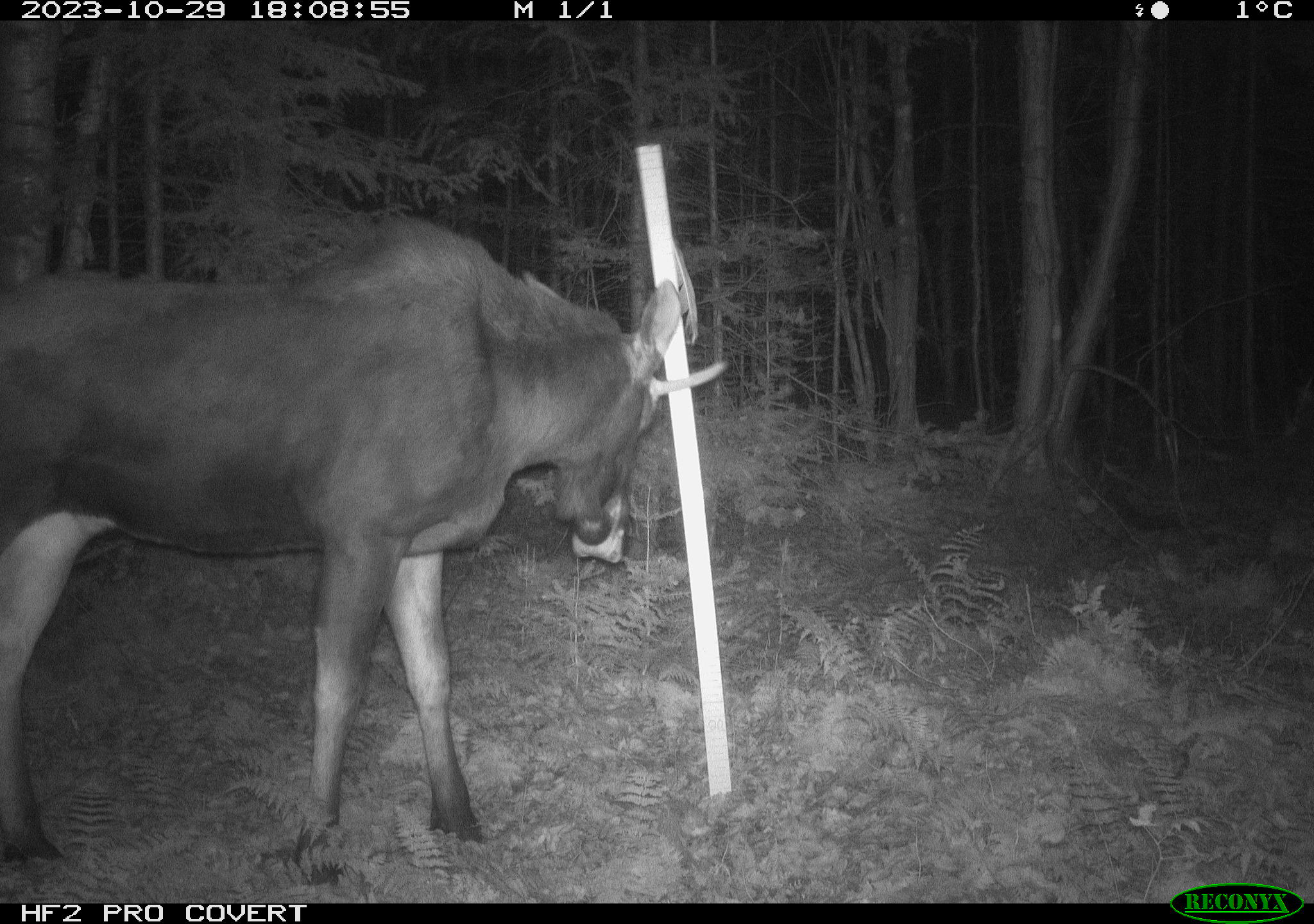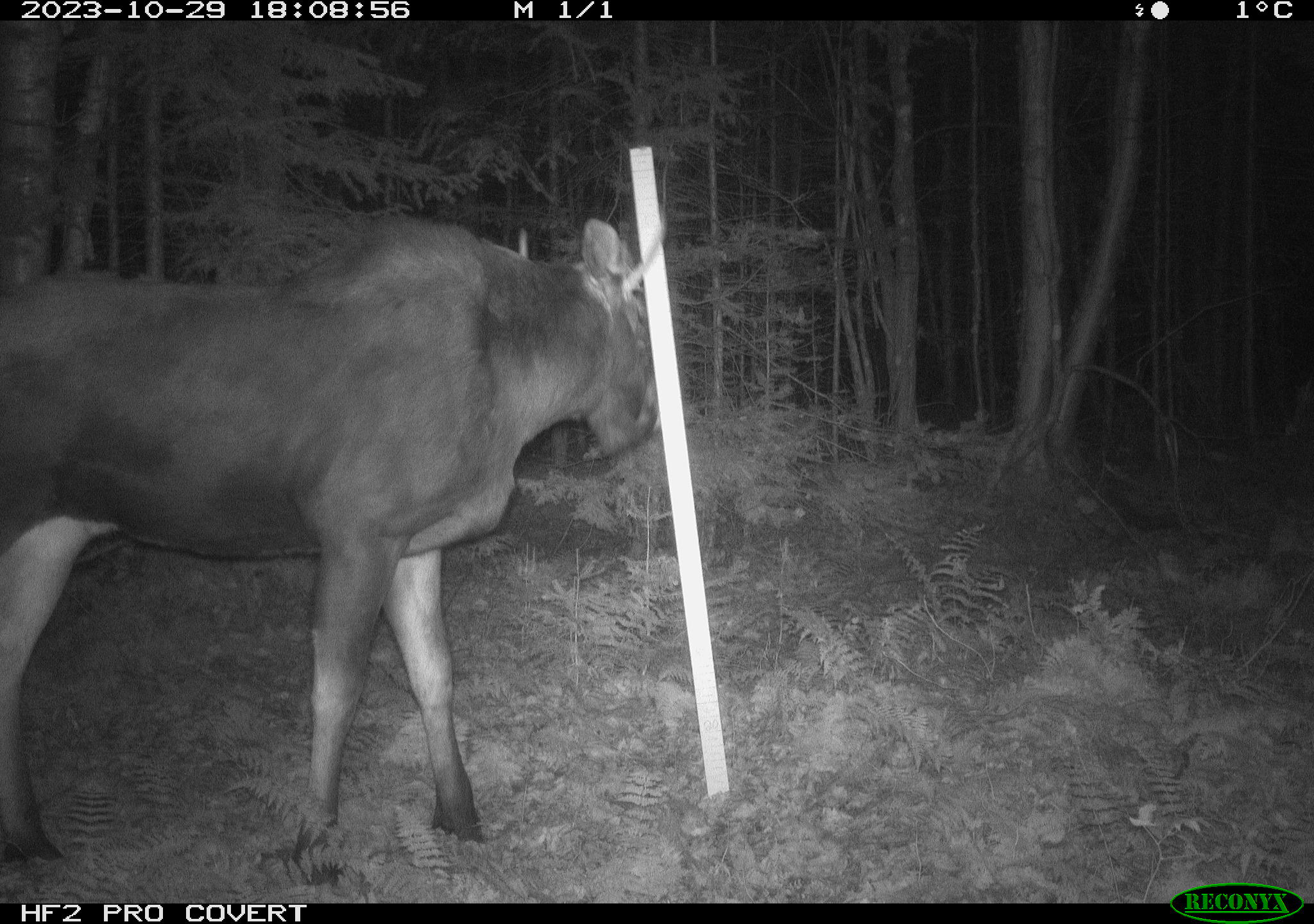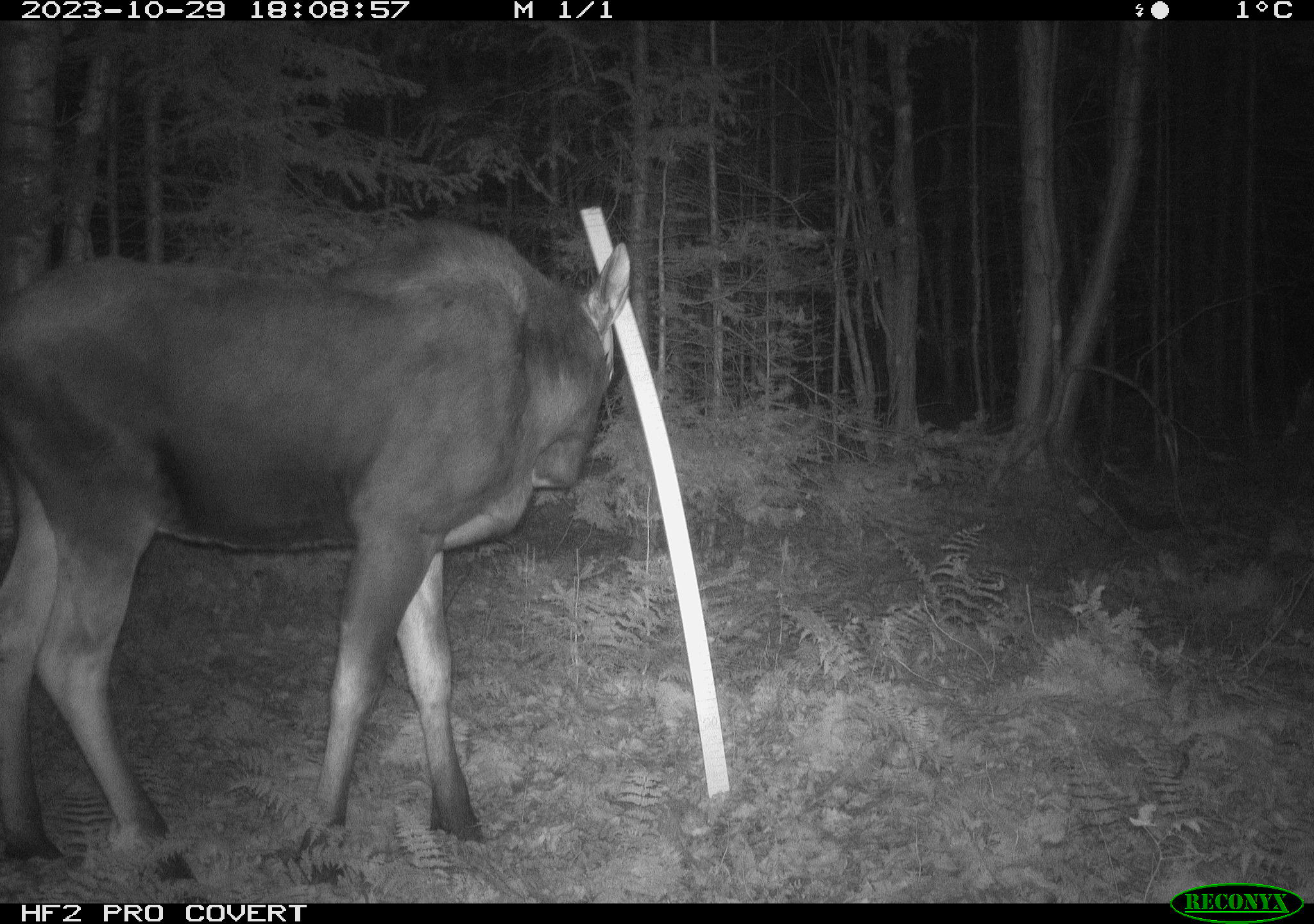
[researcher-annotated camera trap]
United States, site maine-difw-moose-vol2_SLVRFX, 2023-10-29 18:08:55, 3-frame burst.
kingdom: Animalia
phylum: Chordata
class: Mammalia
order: Artiodactyla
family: Cervidae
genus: Alces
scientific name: Alces alces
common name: moose